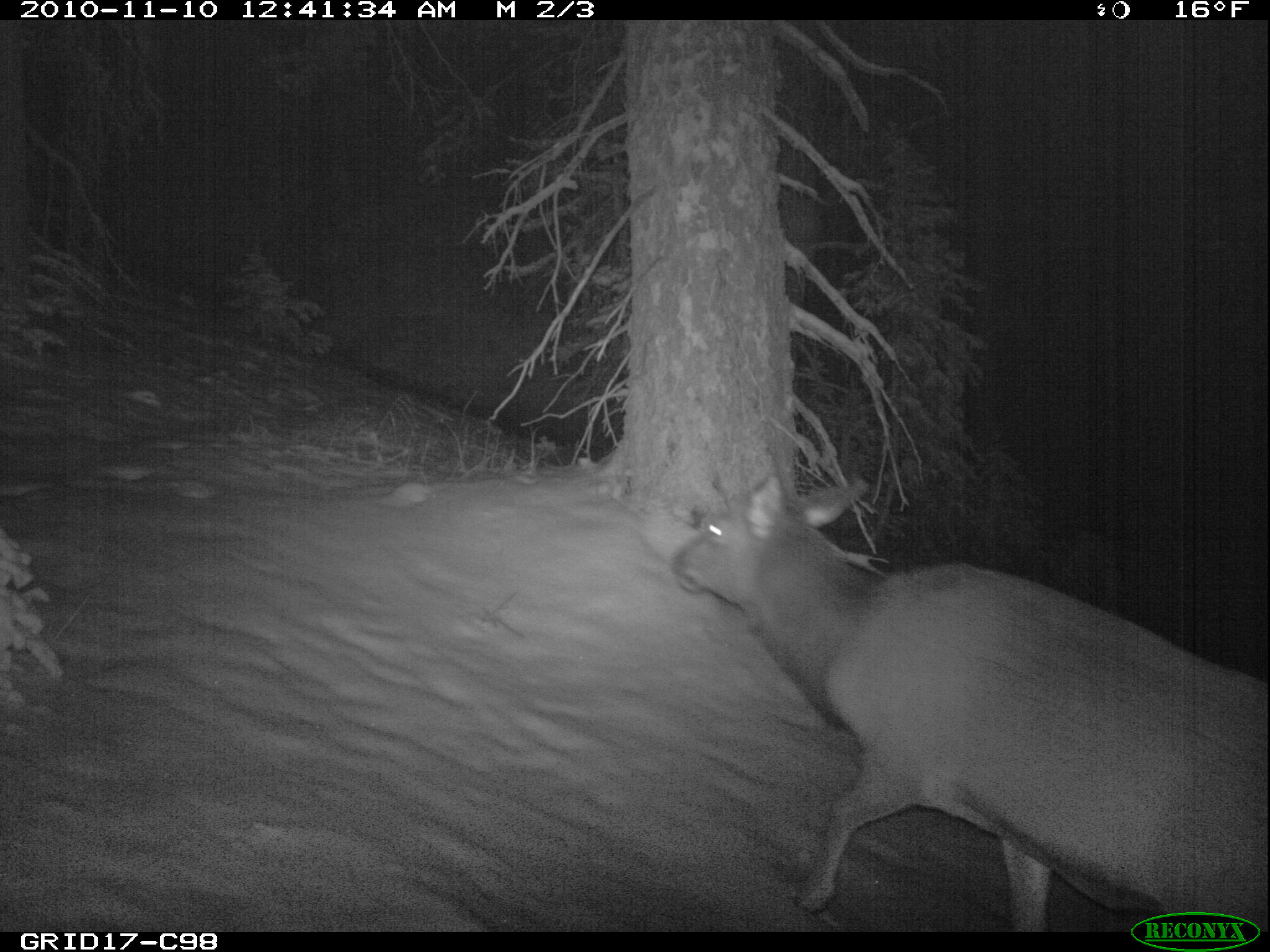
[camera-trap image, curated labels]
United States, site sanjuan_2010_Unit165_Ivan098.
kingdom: Animalia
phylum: Chordata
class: Mammalia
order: Artiodactyla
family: Cervidae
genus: Cervus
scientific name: Cervus elaphus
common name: red deer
Cervus elaphus (red deer).